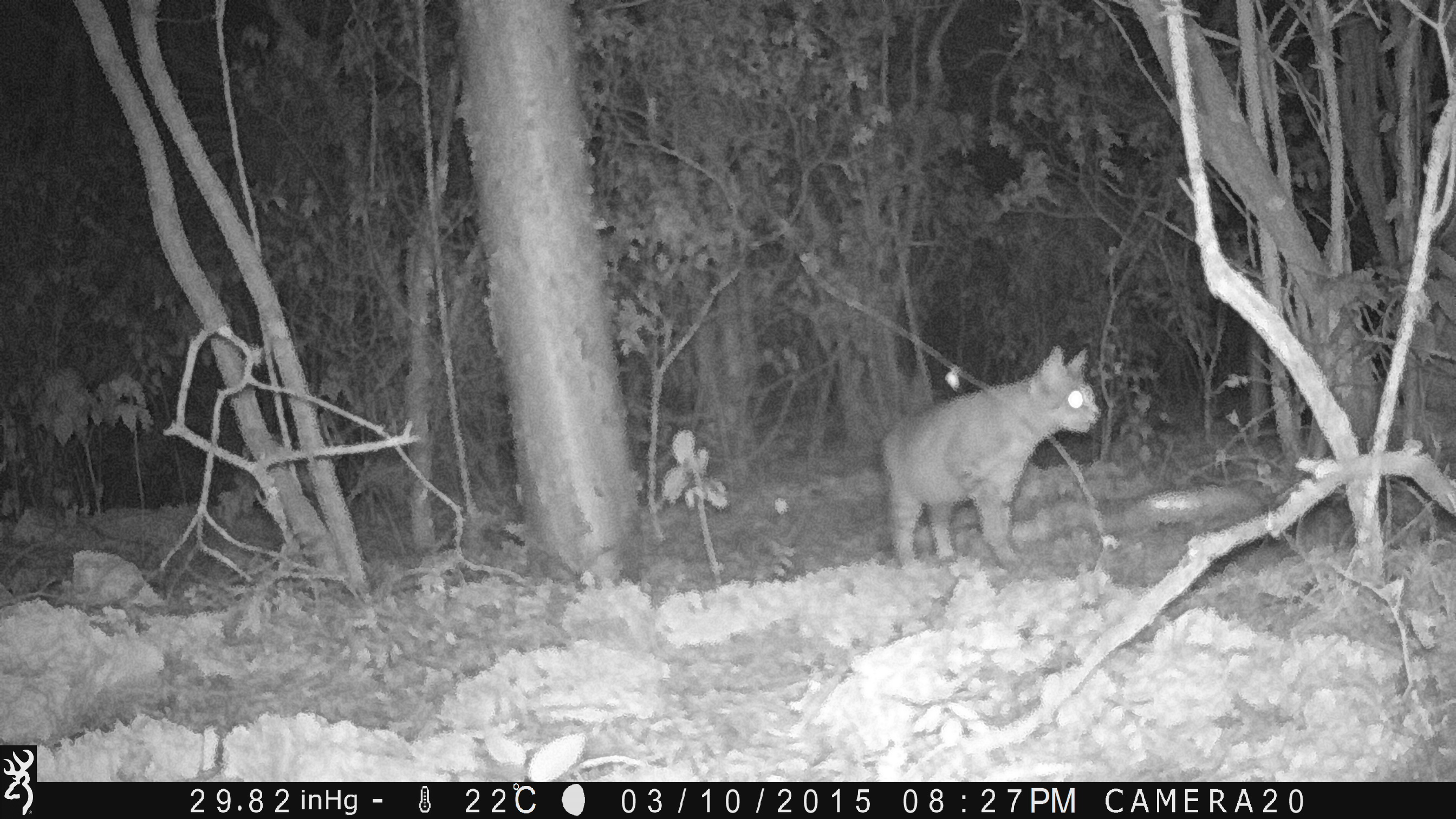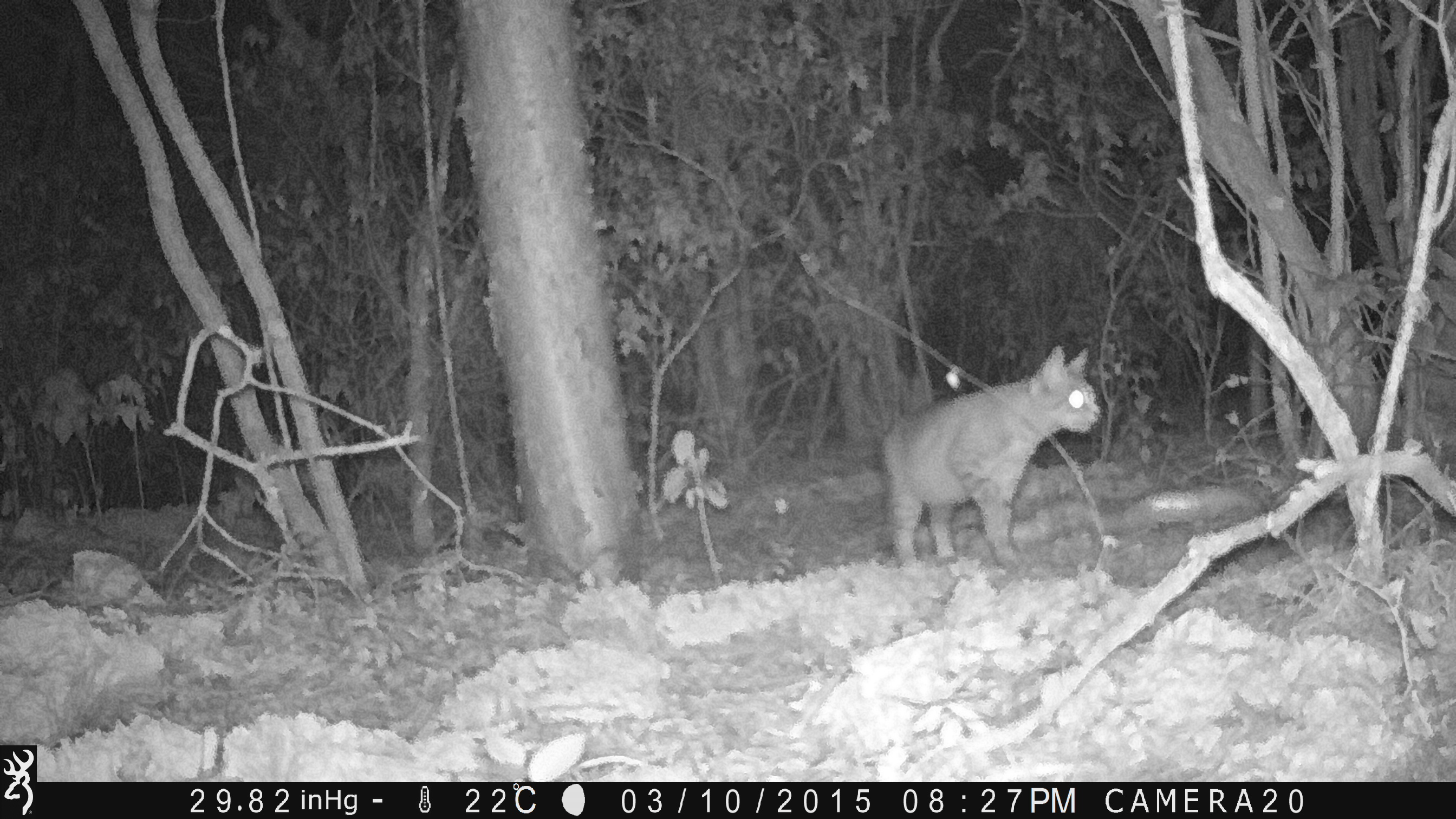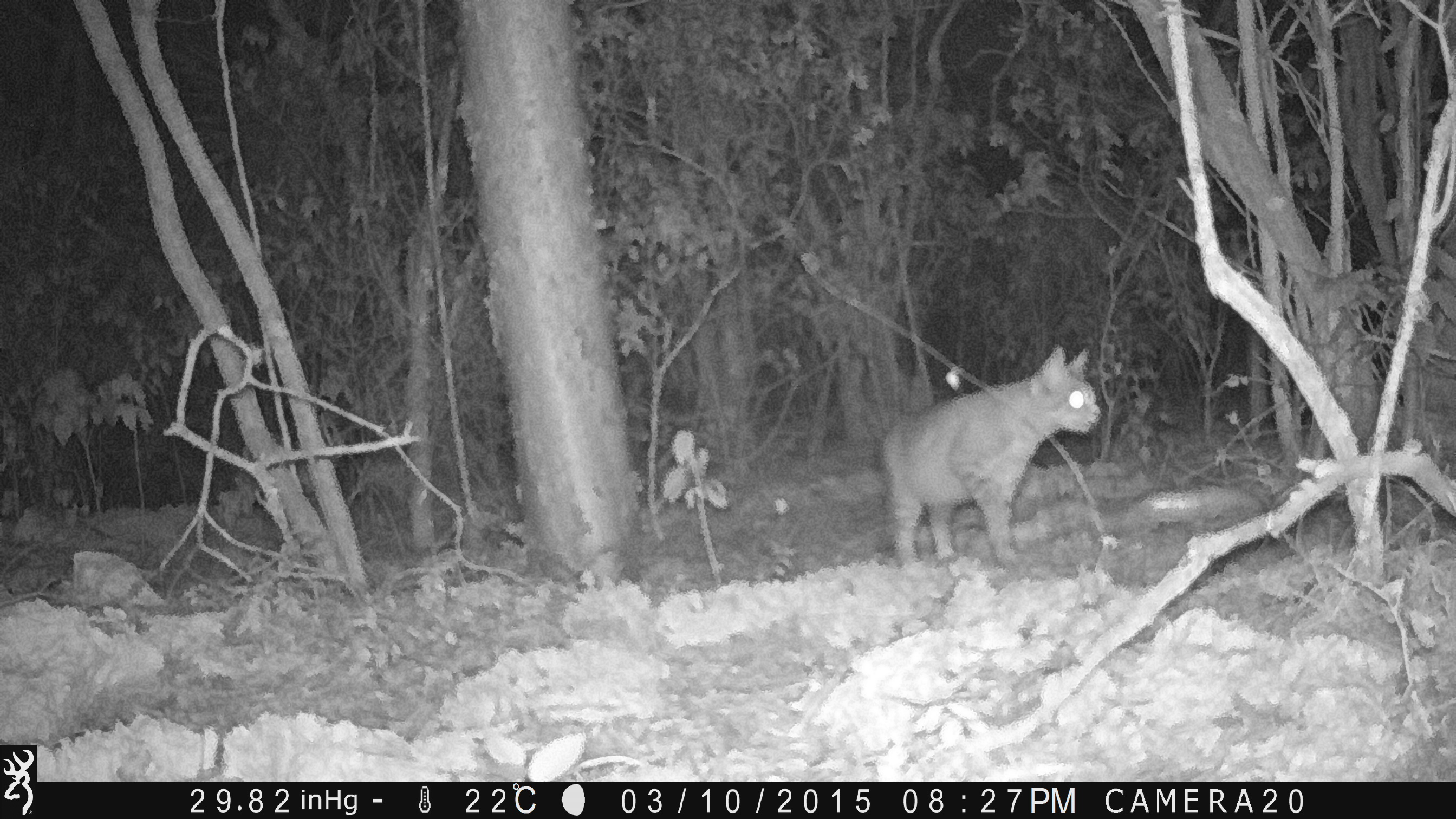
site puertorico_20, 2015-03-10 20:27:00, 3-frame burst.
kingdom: Animalia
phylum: Chordata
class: Mammalia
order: Carnivora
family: Felidae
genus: Felis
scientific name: Felis catus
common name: cat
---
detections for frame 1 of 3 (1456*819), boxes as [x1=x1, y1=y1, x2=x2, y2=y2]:
cat: [x1=875, y1=345, x2=1102, y2=569]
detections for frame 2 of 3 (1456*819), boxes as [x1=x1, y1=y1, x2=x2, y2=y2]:
cat: [x1=878, y1=347, x2=1101, y2=573]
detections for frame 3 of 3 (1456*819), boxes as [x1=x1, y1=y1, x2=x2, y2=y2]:
cat: [x1=876, y1=348, x2=1101, y2=568]